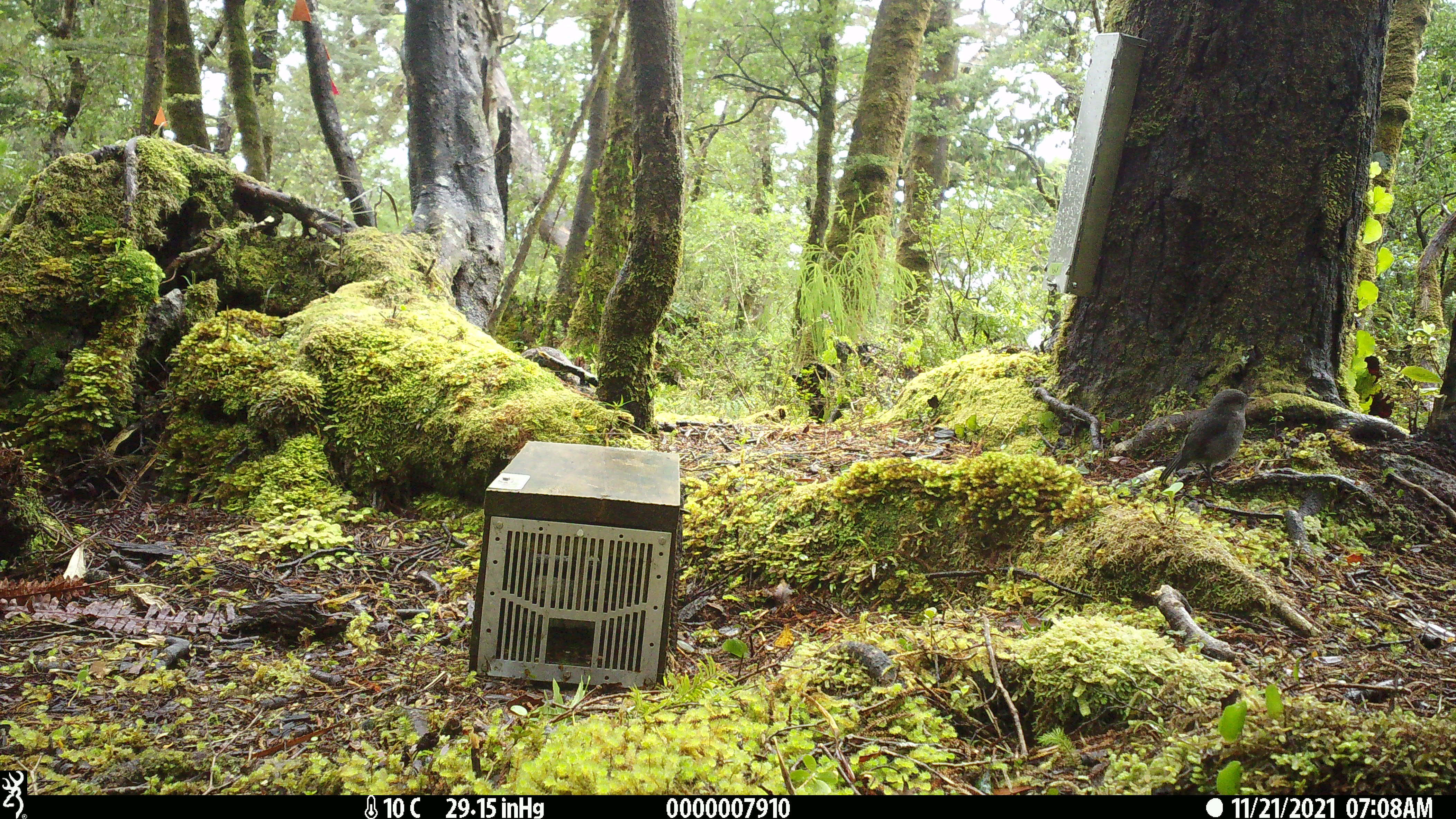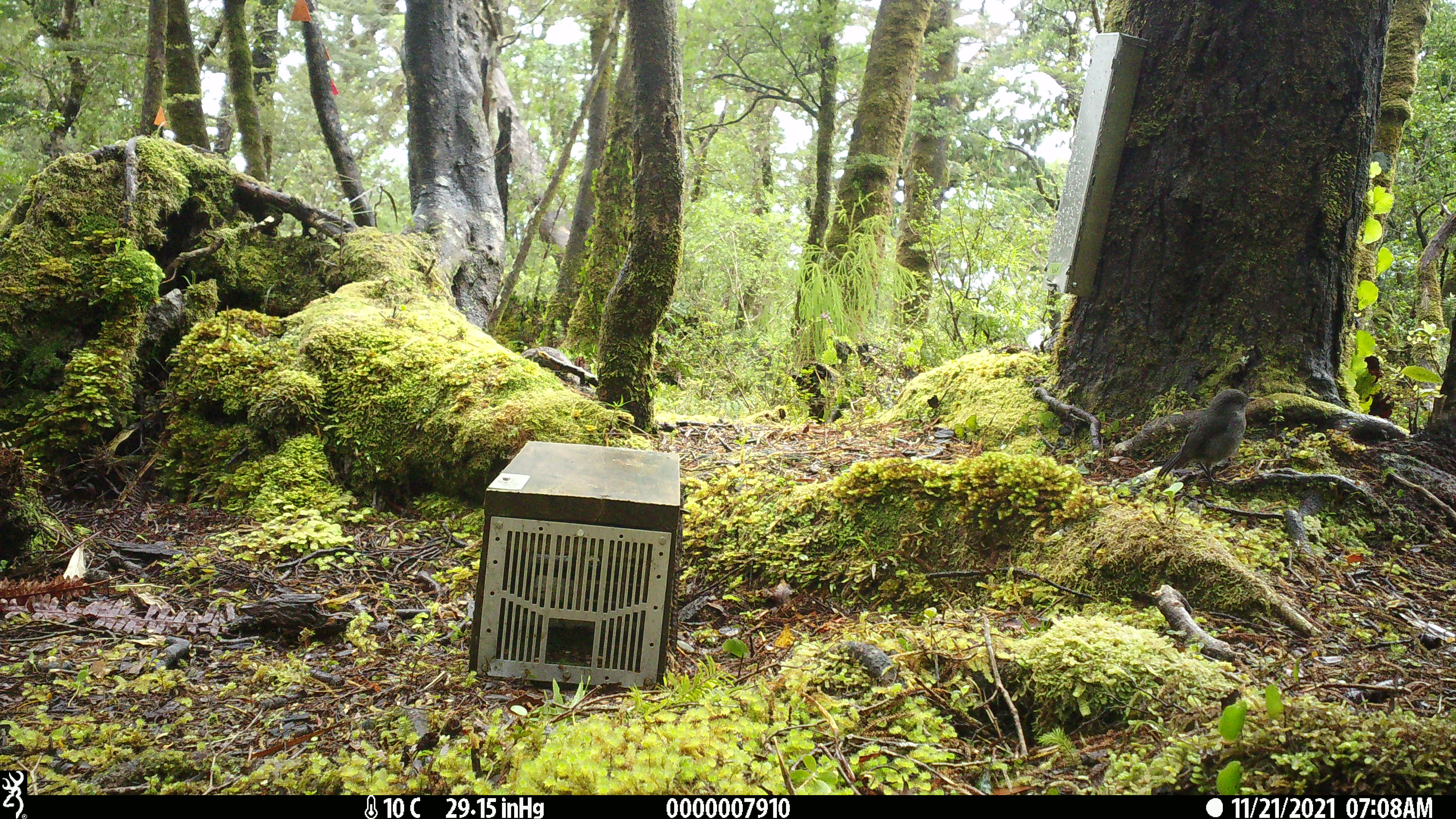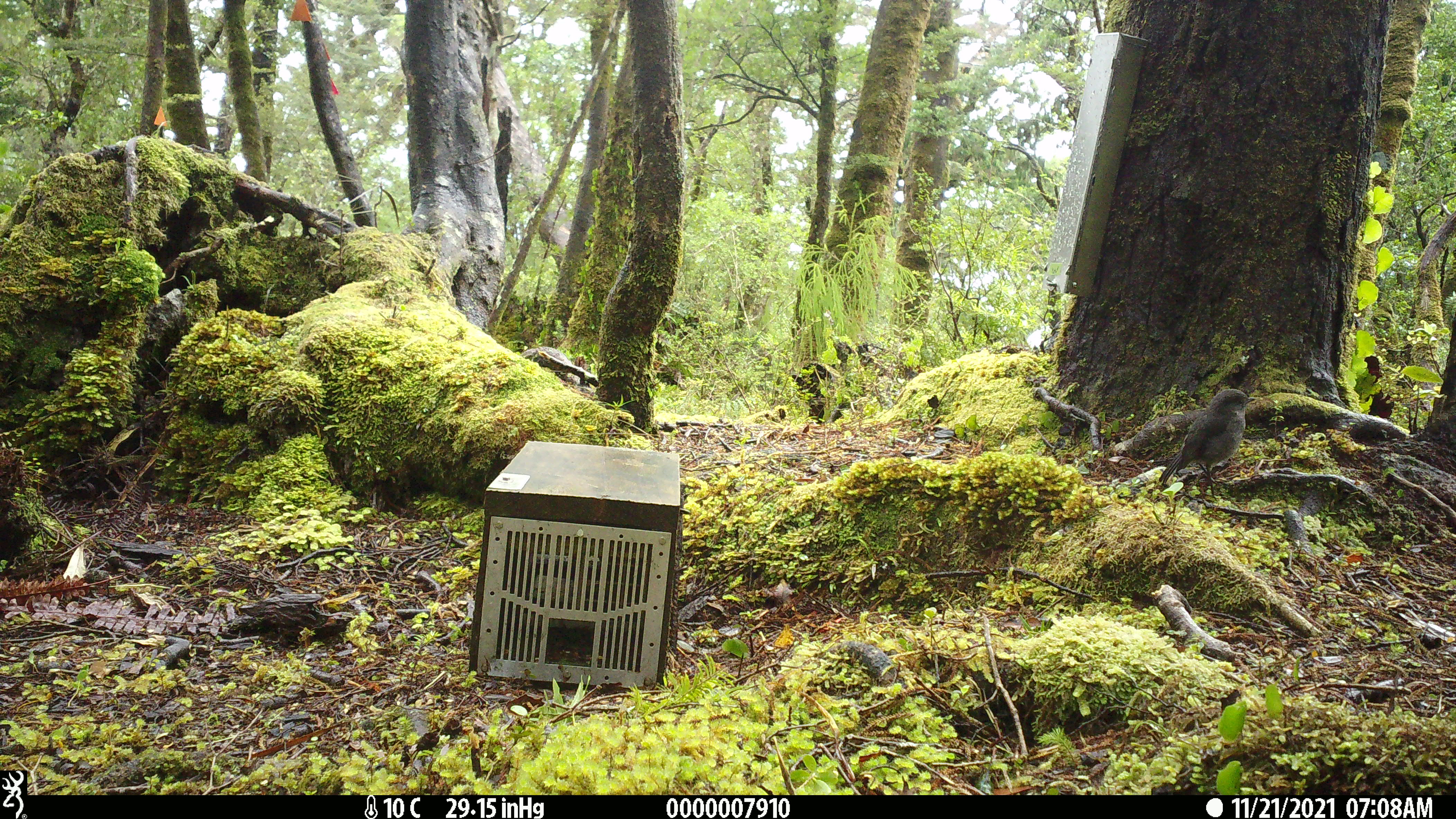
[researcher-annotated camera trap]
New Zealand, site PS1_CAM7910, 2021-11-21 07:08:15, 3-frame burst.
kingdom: Animalia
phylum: Chordata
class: Aves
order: Passeriformes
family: Petroicidae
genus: Petroica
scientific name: Petroica australis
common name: new zealand robin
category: robin